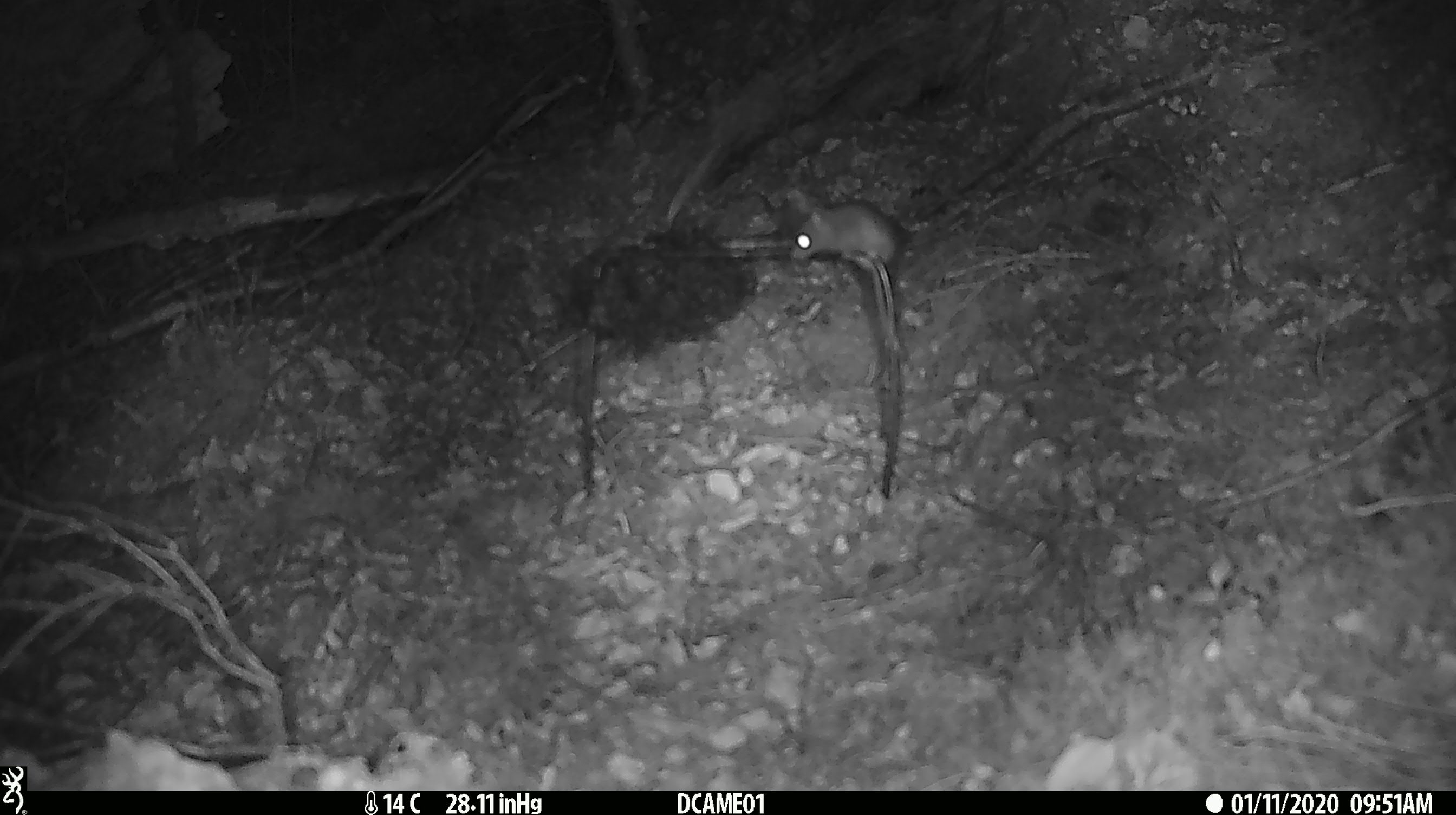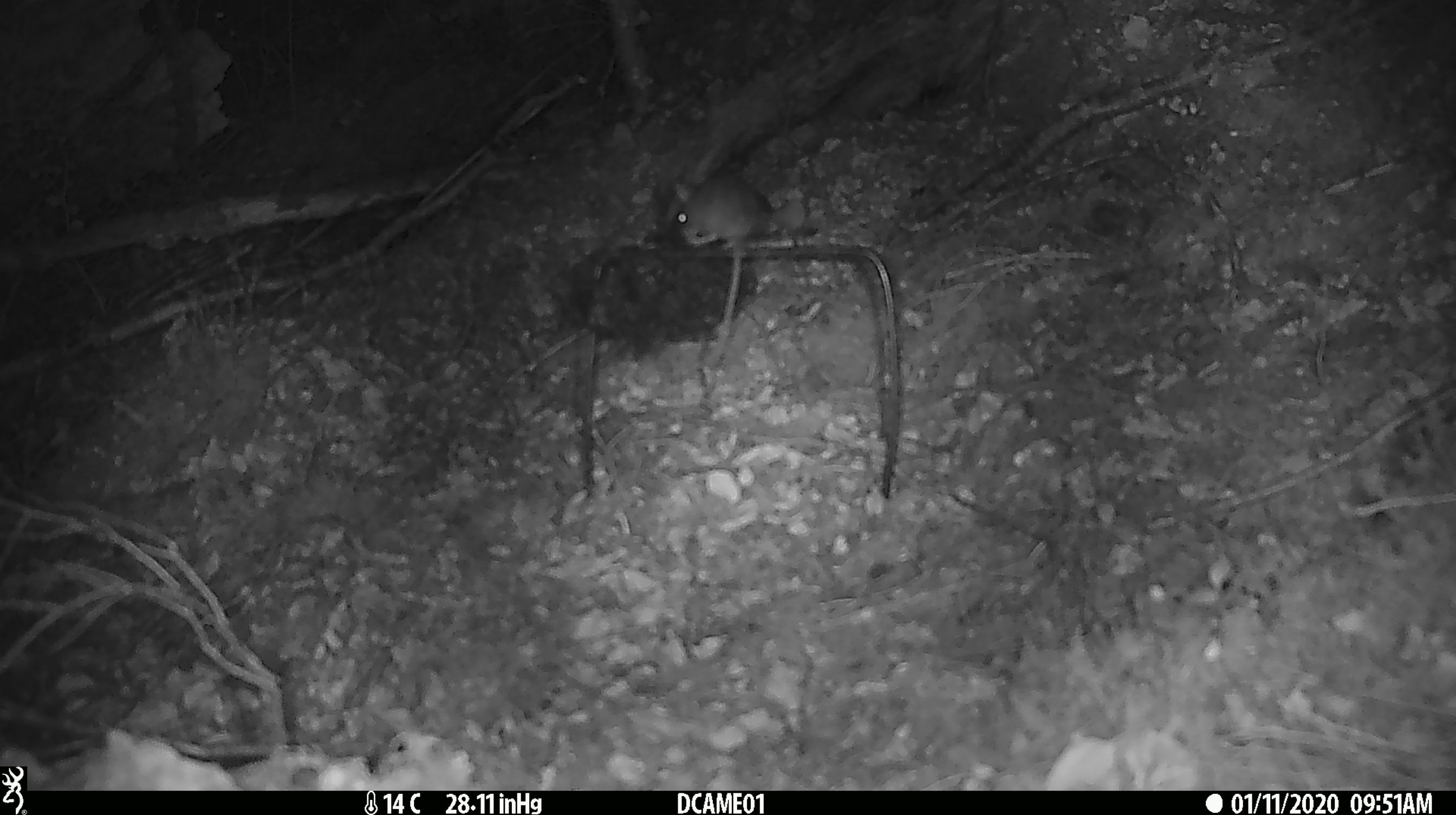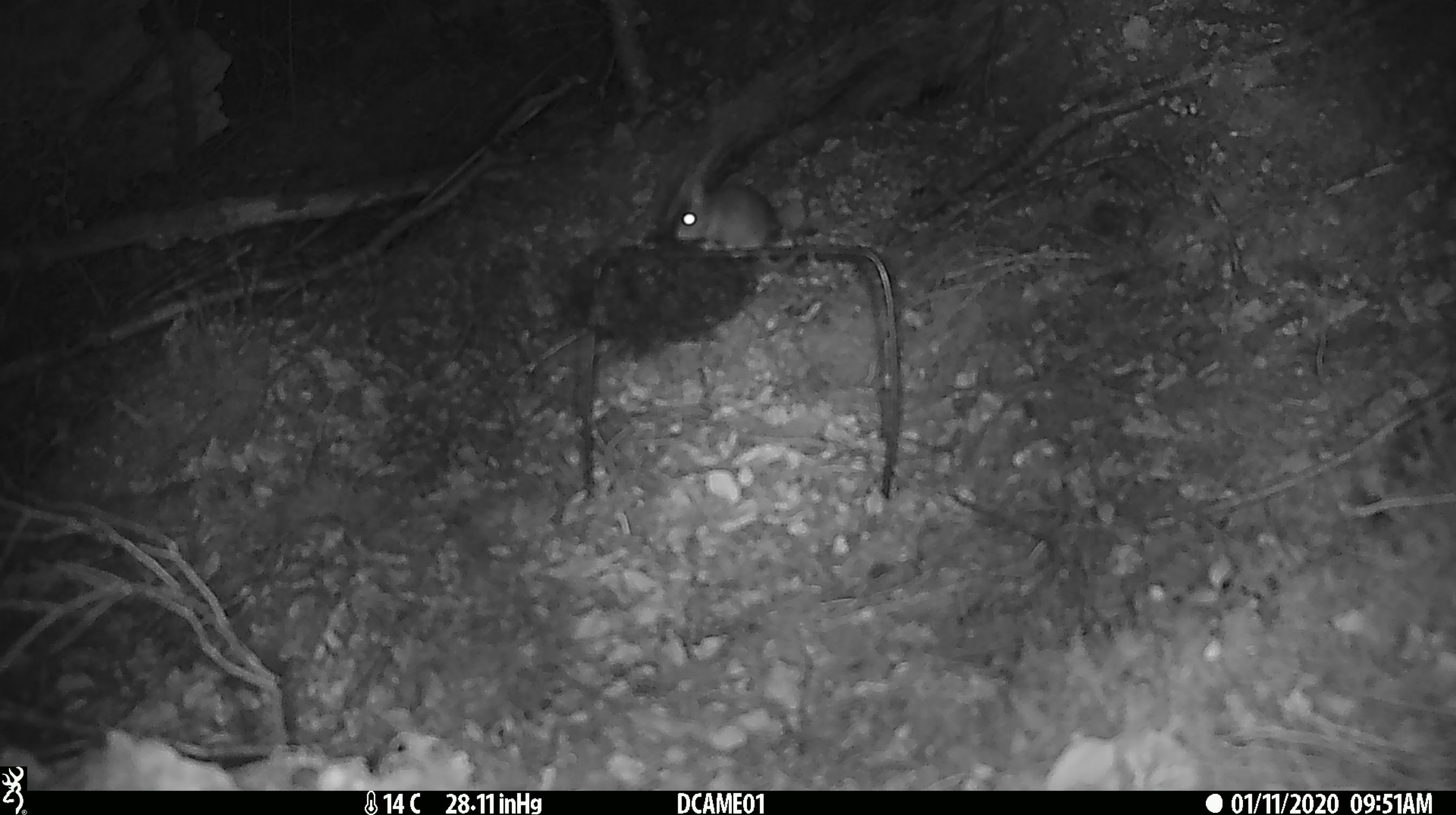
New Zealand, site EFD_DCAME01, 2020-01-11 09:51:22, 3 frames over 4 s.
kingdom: Animalia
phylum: Chordata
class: Mammalia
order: Rodentia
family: Muridae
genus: Mus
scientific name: Mus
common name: mouse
Mouse (Mus).